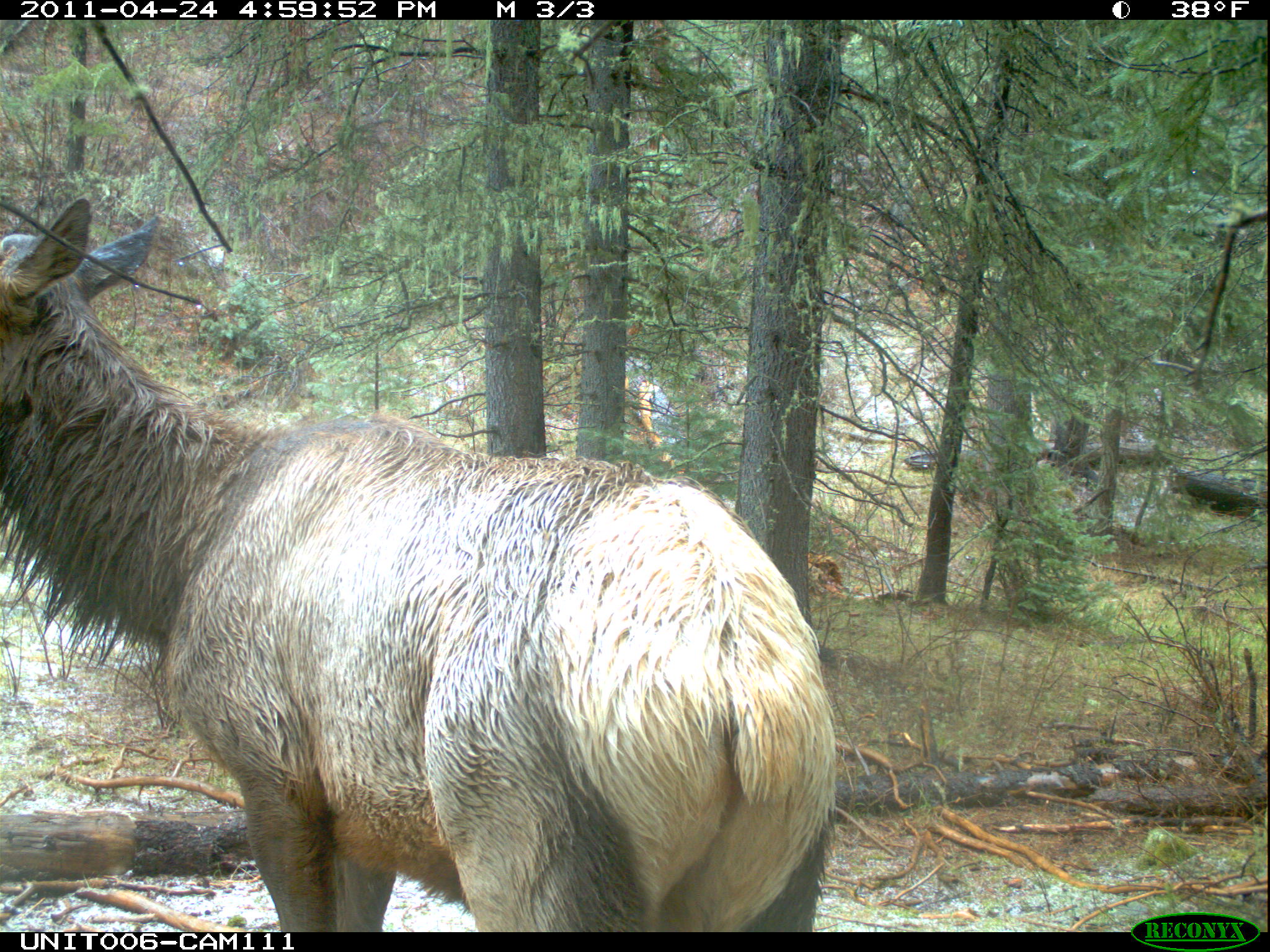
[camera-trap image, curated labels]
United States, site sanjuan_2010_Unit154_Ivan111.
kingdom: Animalia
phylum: Chordata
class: Mammalia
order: Artiodactyla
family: Cervidae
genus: Cervus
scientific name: Cervus elaphus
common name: red deer